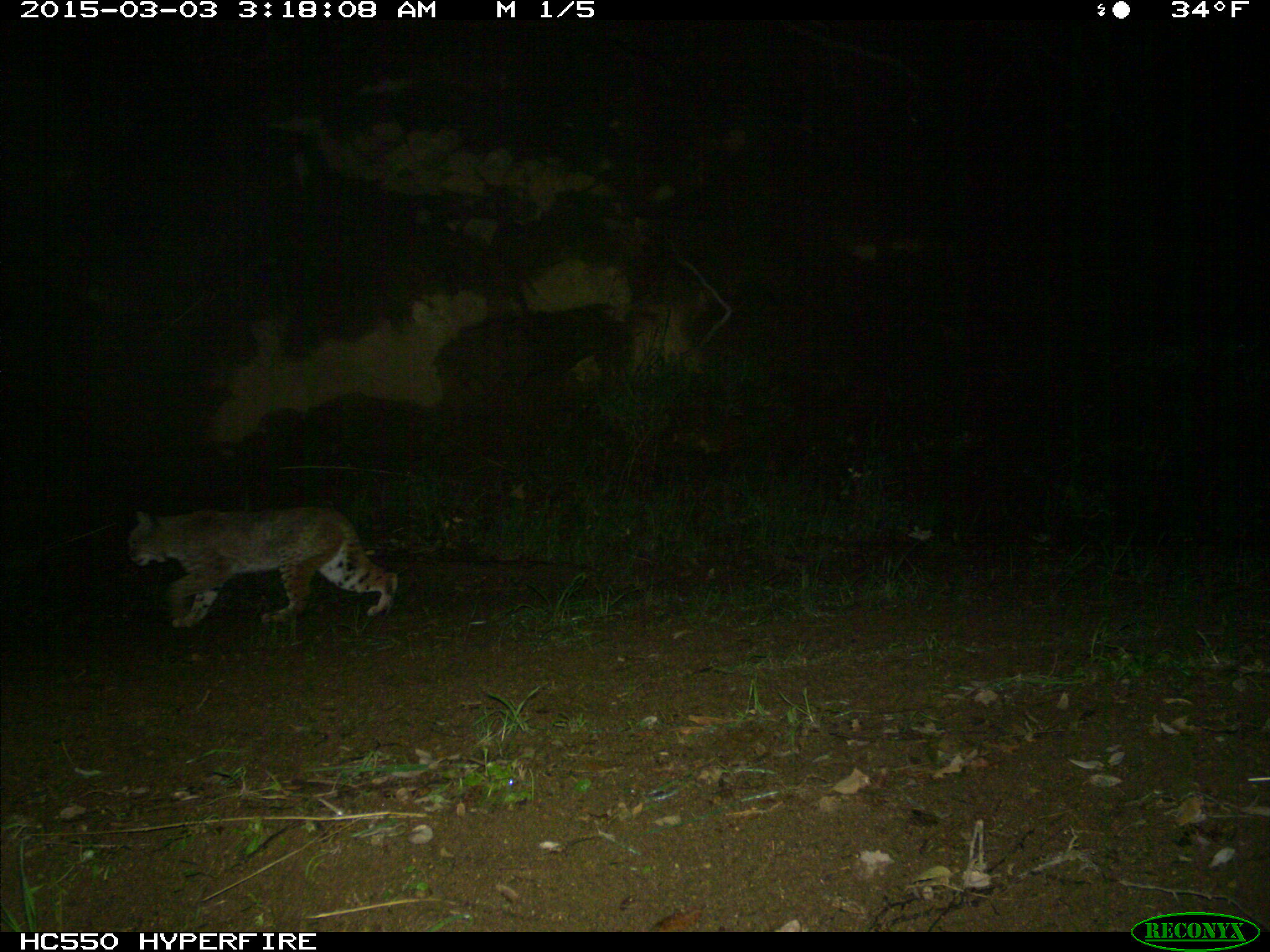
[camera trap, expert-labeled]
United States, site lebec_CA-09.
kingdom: Animalia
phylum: Chordata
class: Mammalia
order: Carnivora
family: Felidae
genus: Lynx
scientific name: Lynx rufus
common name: bobcat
Lynx rufus (bobcat).